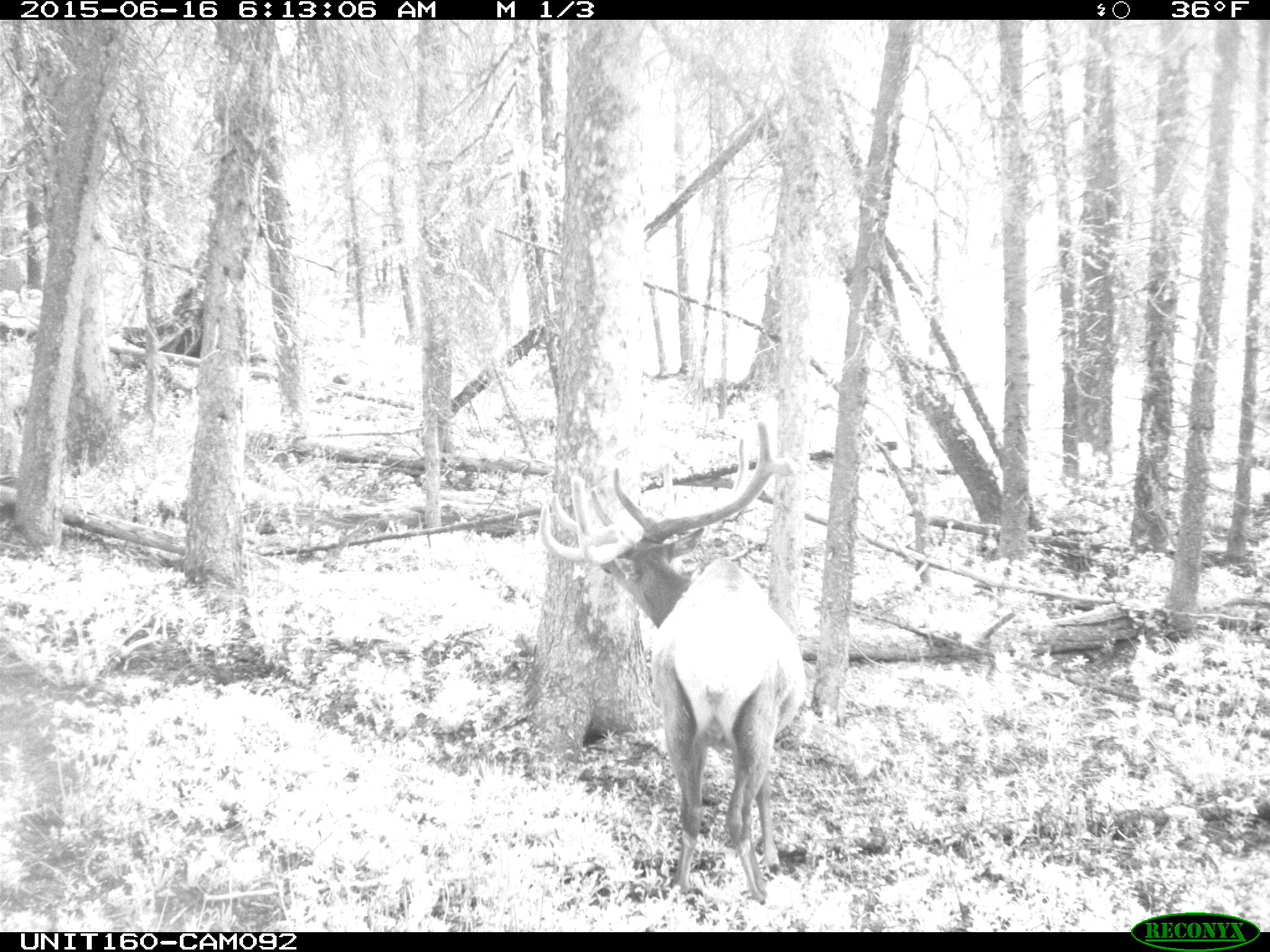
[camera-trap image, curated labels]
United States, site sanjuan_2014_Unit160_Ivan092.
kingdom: Animalia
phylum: Chordata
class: Mammalia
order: Artiodactyla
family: Cervidae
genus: Cervus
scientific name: Cervus elaphus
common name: red deer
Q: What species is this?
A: Cervus elaphus (red deer).